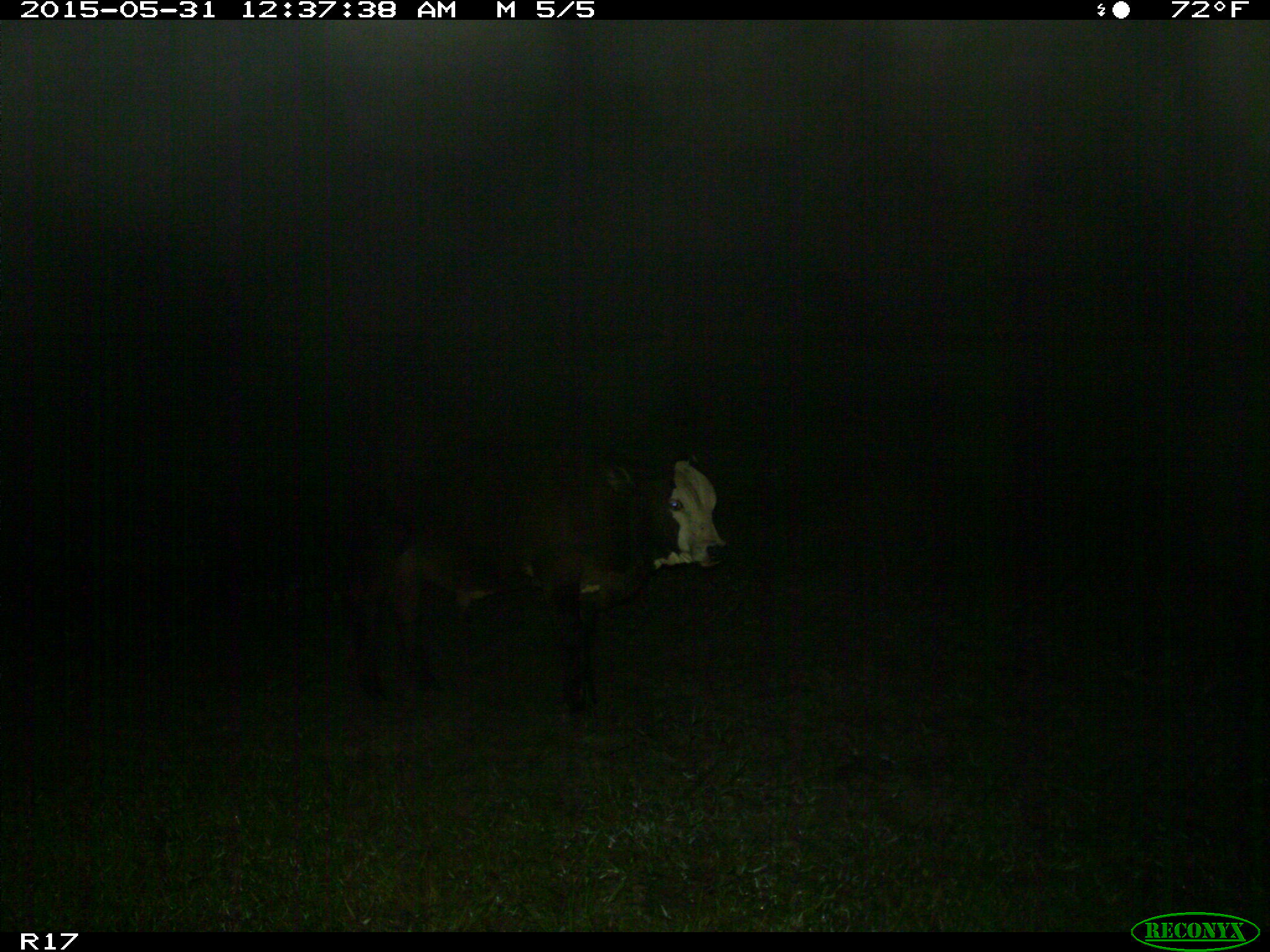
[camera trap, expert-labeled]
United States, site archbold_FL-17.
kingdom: Animalia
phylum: Chordata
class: Mammalia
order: Artiodactyla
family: Bovidae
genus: Bos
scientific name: Bos taurus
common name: domestic cow